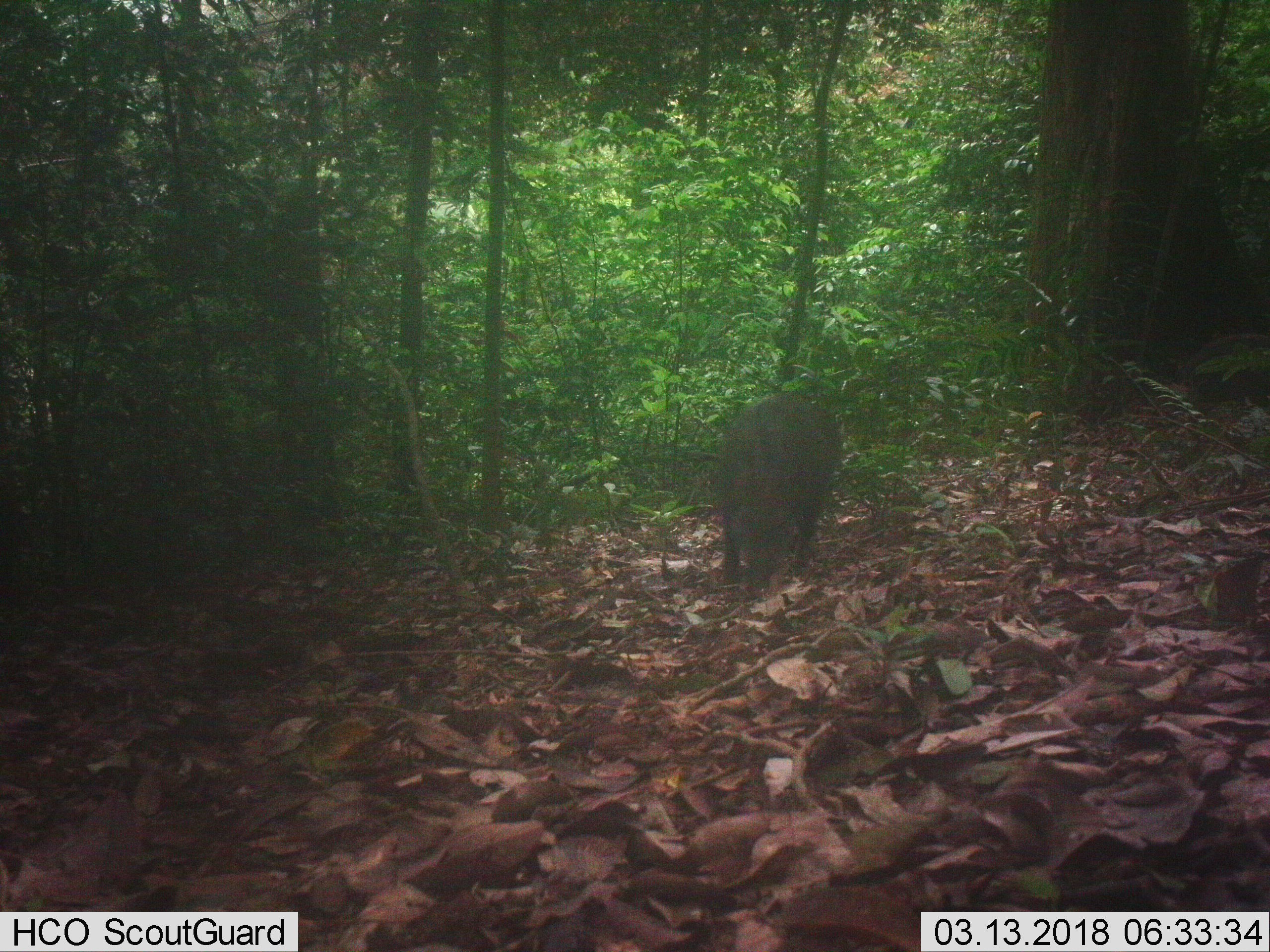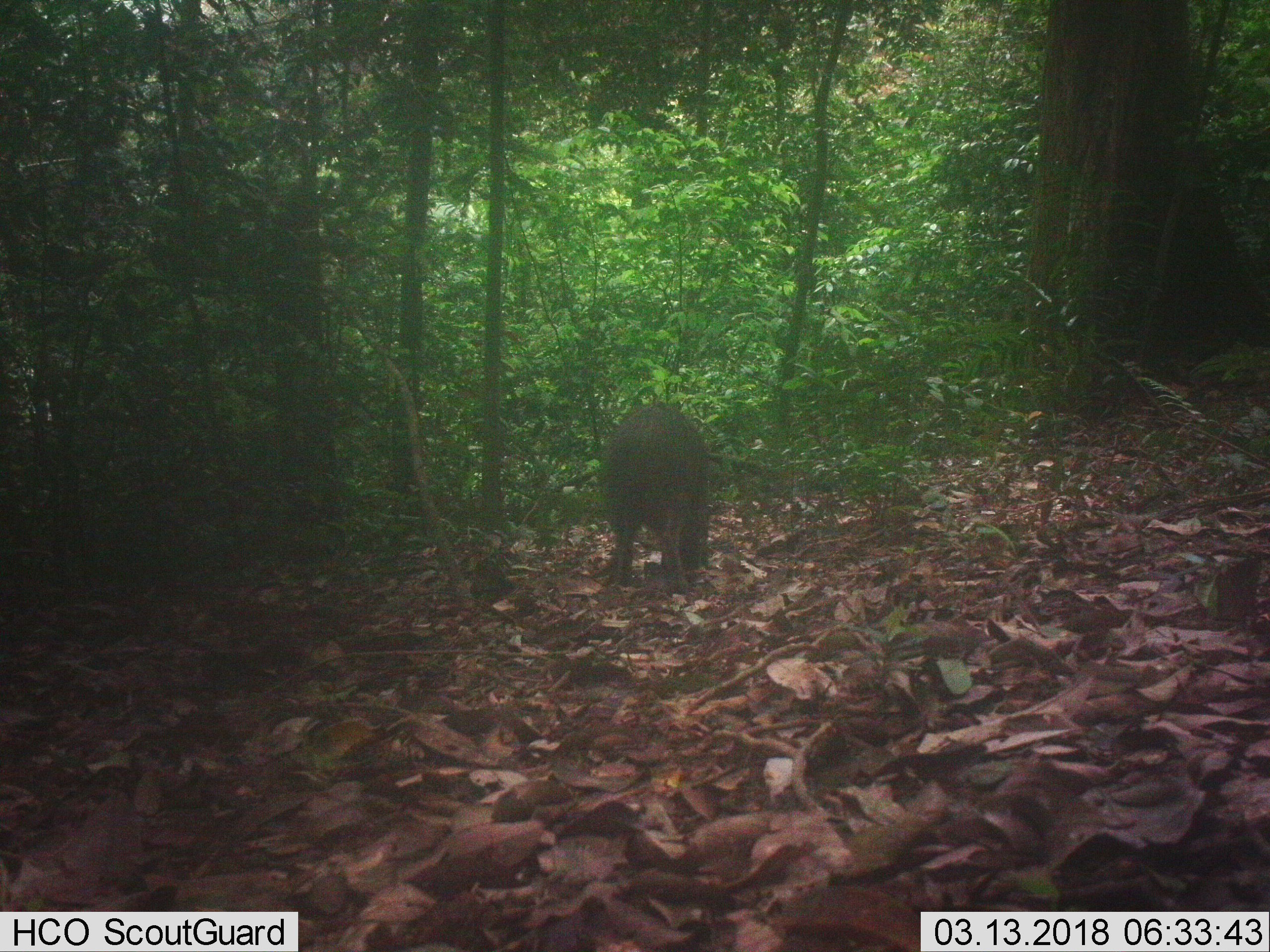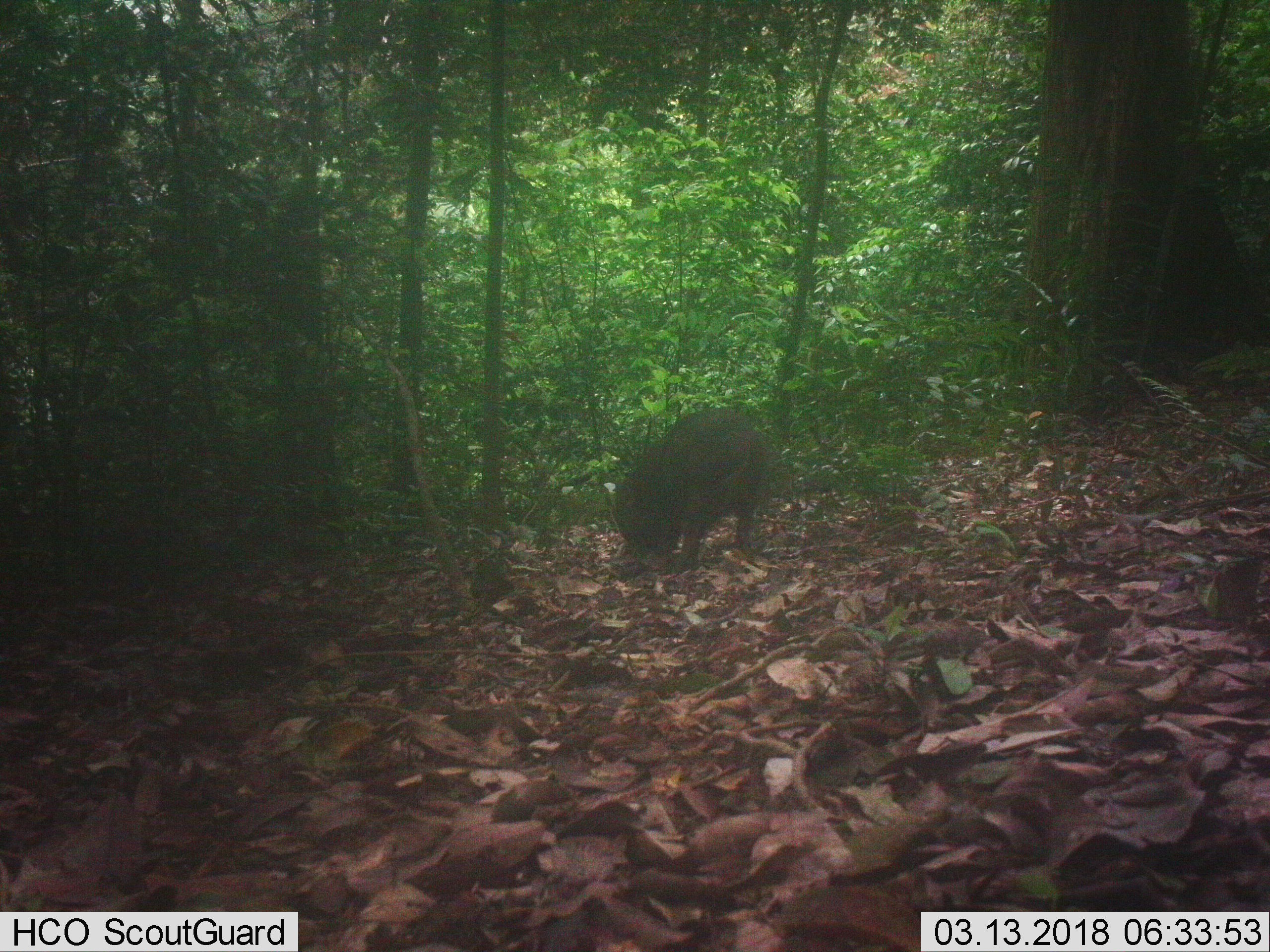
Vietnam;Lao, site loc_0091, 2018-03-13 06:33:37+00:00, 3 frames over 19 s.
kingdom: Animalia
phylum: Chordata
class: Mammalia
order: Artiodactyla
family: Suidae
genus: Sus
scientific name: Sus scrofa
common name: eurasian wild pig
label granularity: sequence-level